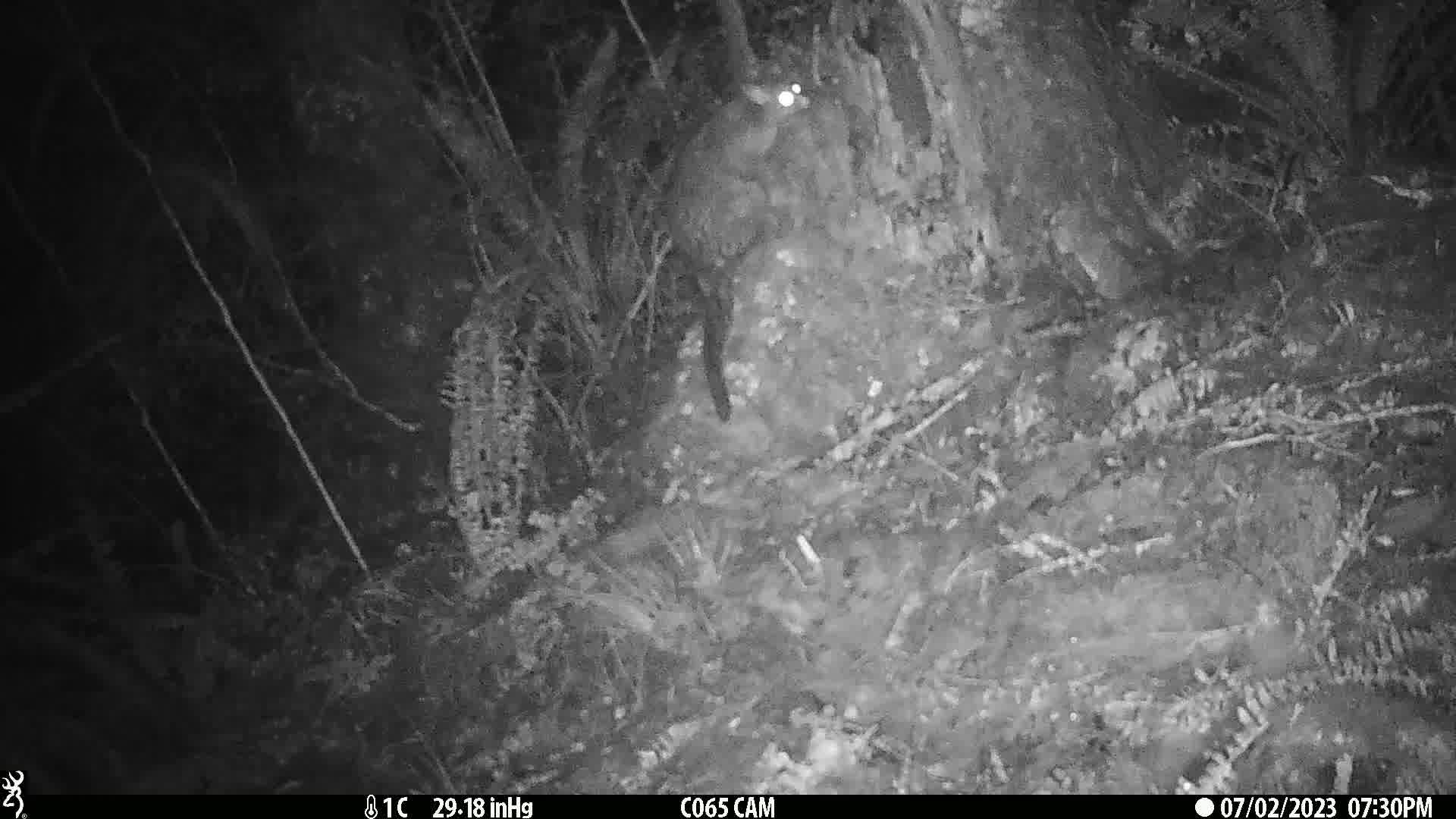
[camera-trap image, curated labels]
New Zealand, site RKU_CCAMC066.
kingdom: Animalia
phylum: Chordata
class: Mammalia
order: Diprotodontia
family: Phalangeridae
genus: Trichosurus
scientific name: Trichosurus vulpecula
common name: common brushtail possum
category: possum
Possum (common brushtail possum) (Trichosurus vulpecula).